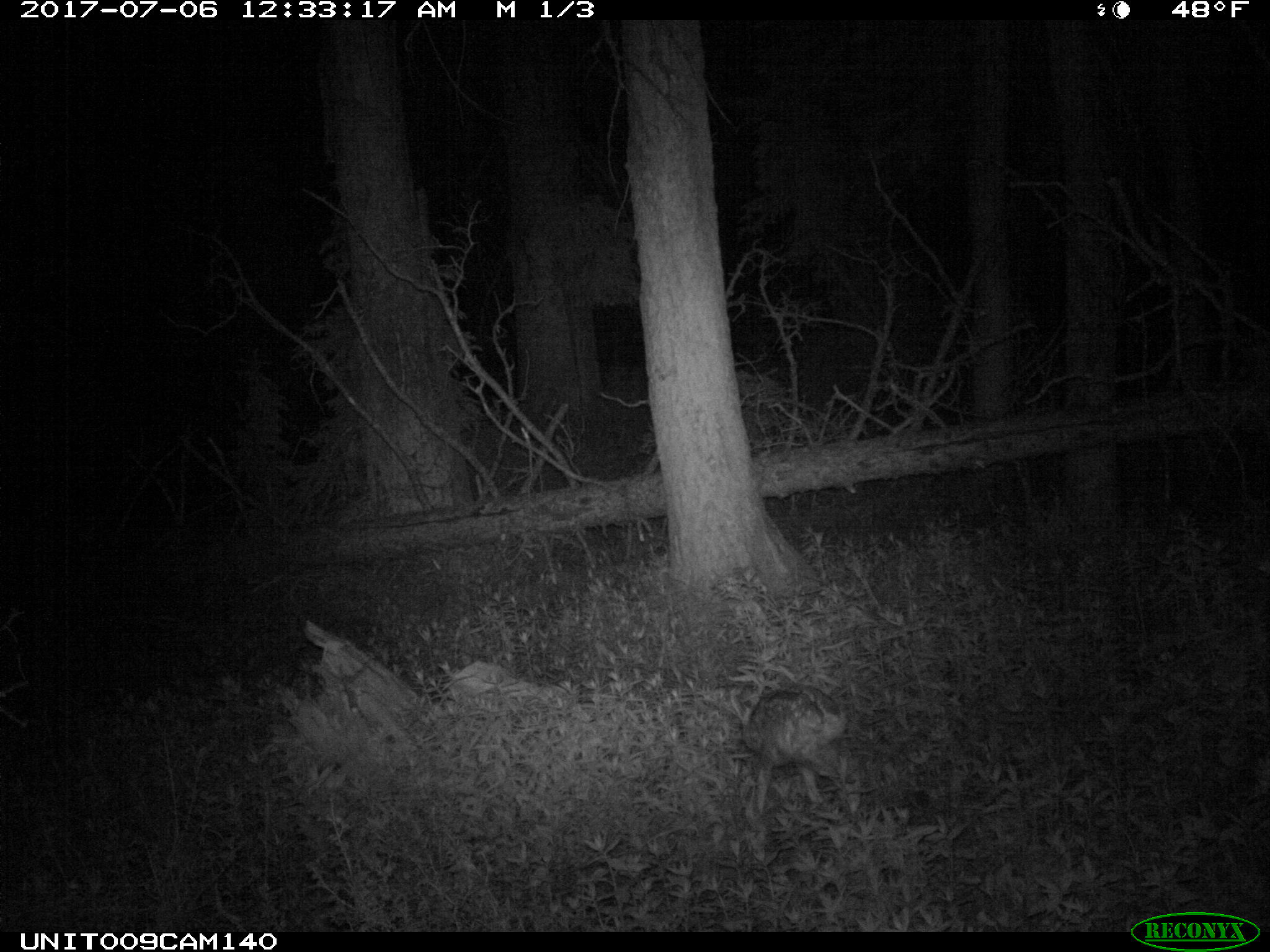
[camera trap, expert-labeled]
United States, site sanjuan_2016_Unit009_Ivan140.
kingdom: Animalia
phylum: Chordata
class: Mammalia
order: Artiodactyla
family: Cervidae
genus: Odocoileus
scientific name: Odocoileus hemionus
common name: mule deer